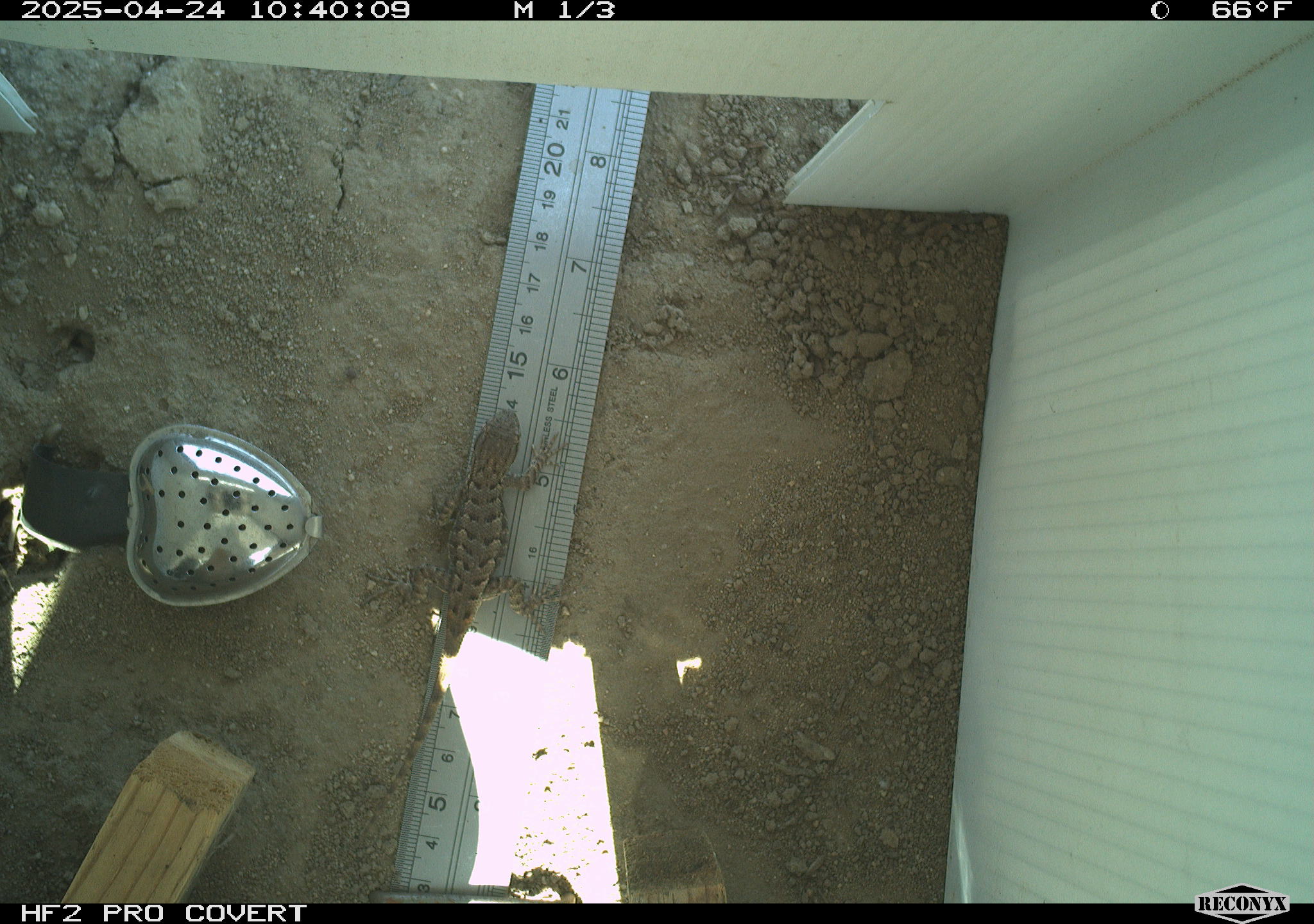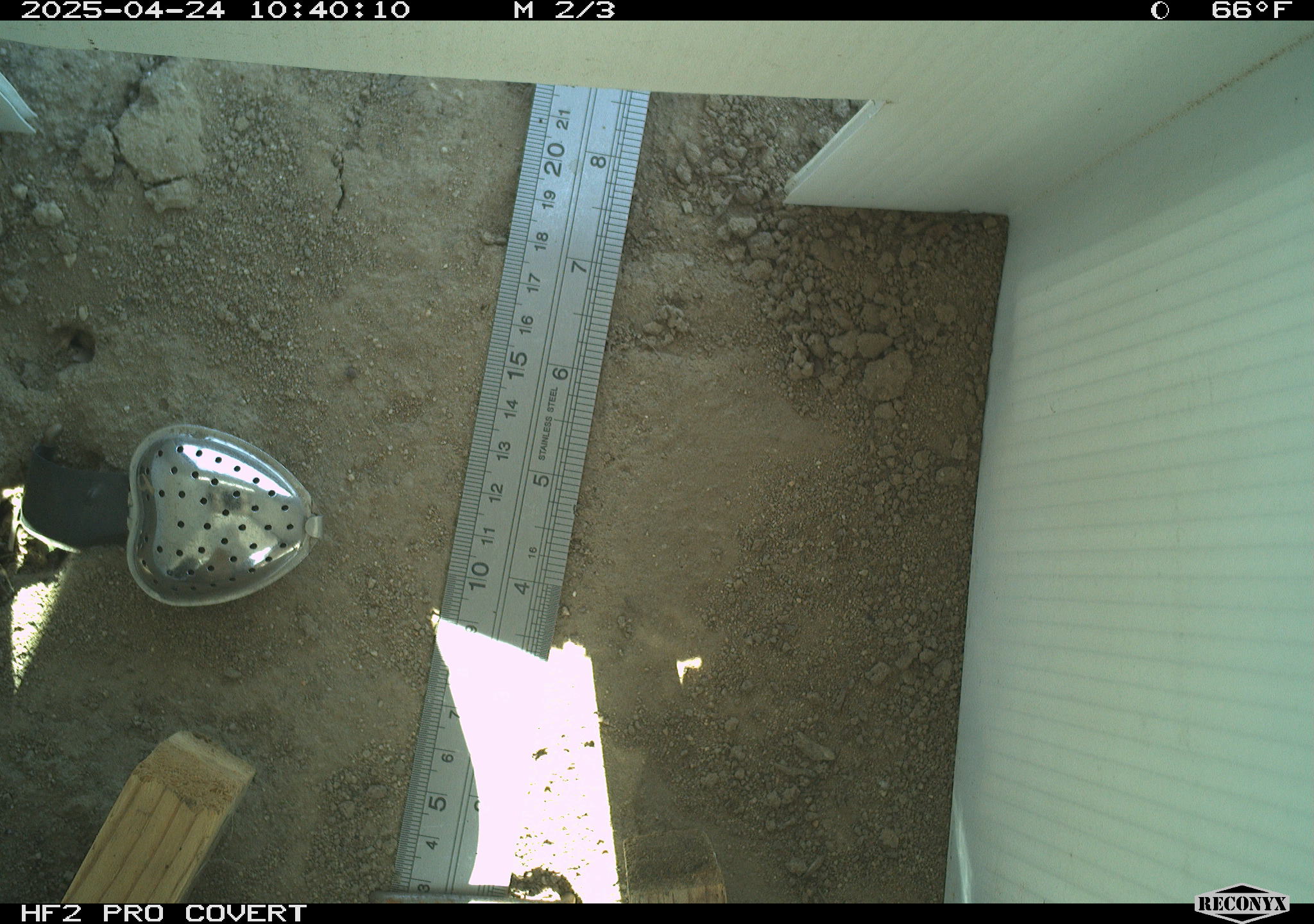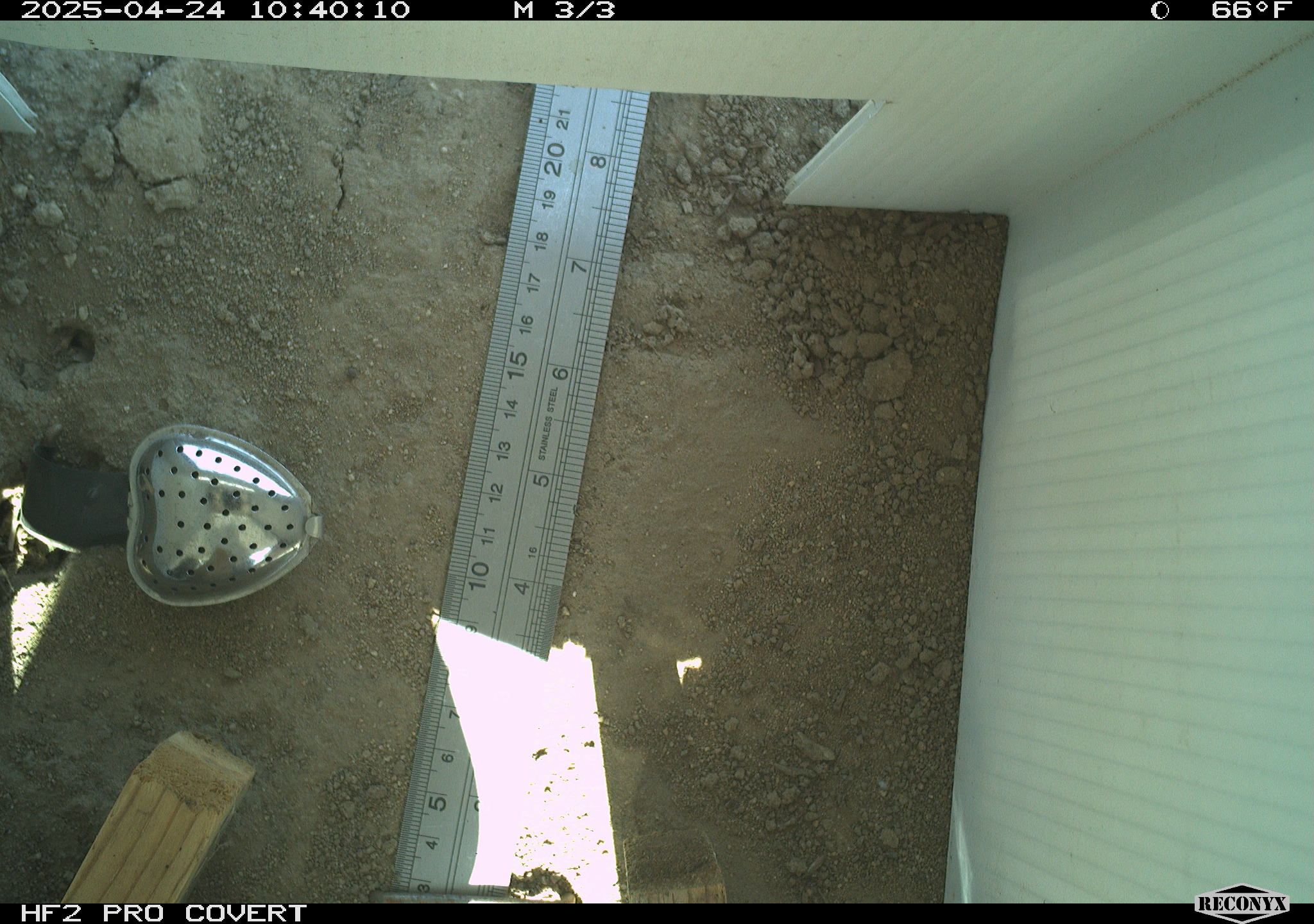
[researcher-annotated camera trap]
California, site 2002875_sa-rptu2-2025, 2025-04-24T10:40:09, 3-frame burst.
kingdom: Animalia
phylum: Chordata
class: Reptilia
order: Squamata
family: Phrynosomatidae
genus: Sceloporus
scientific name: Sceloporus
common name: spiny lizards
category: sceloporus species